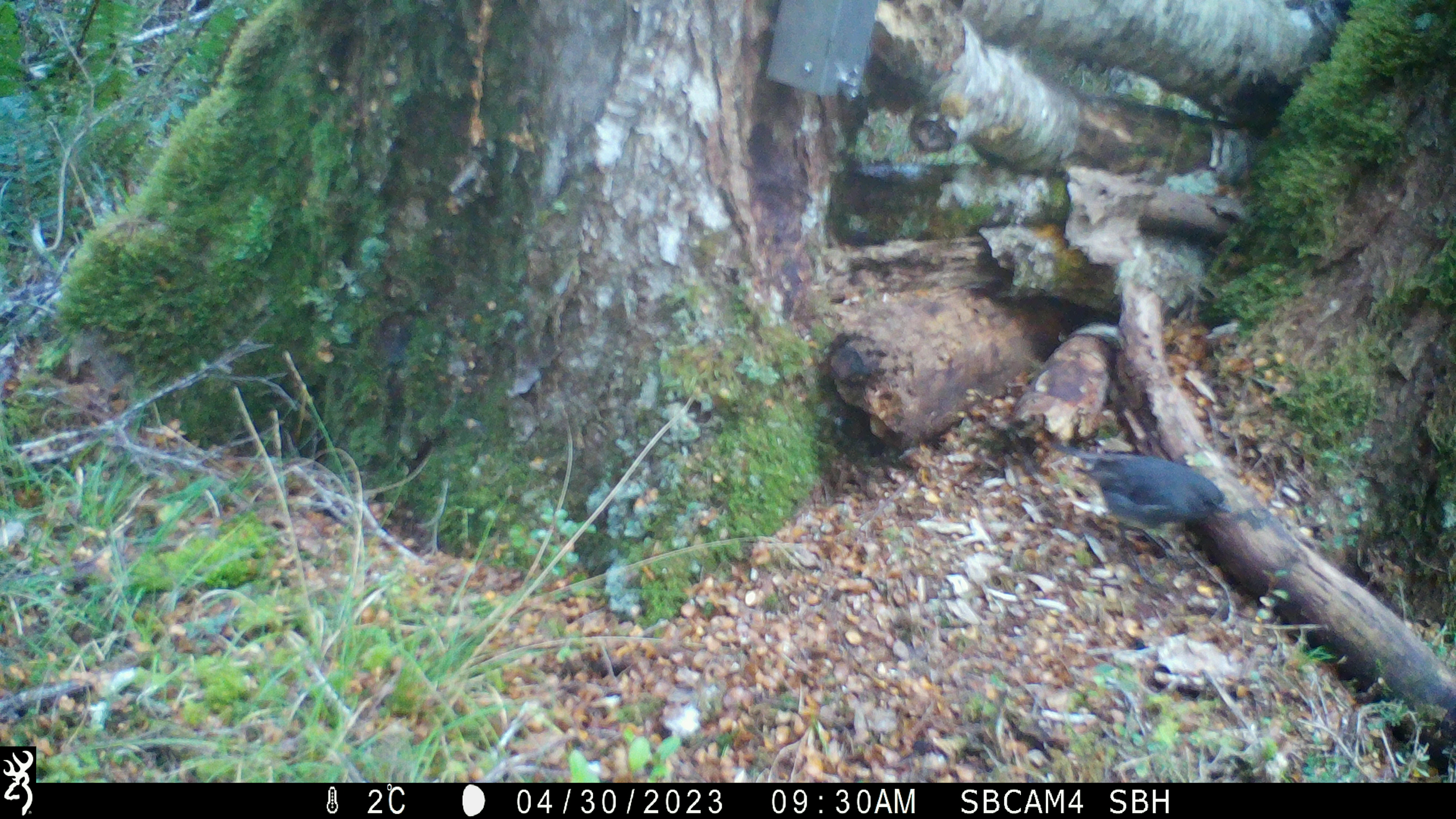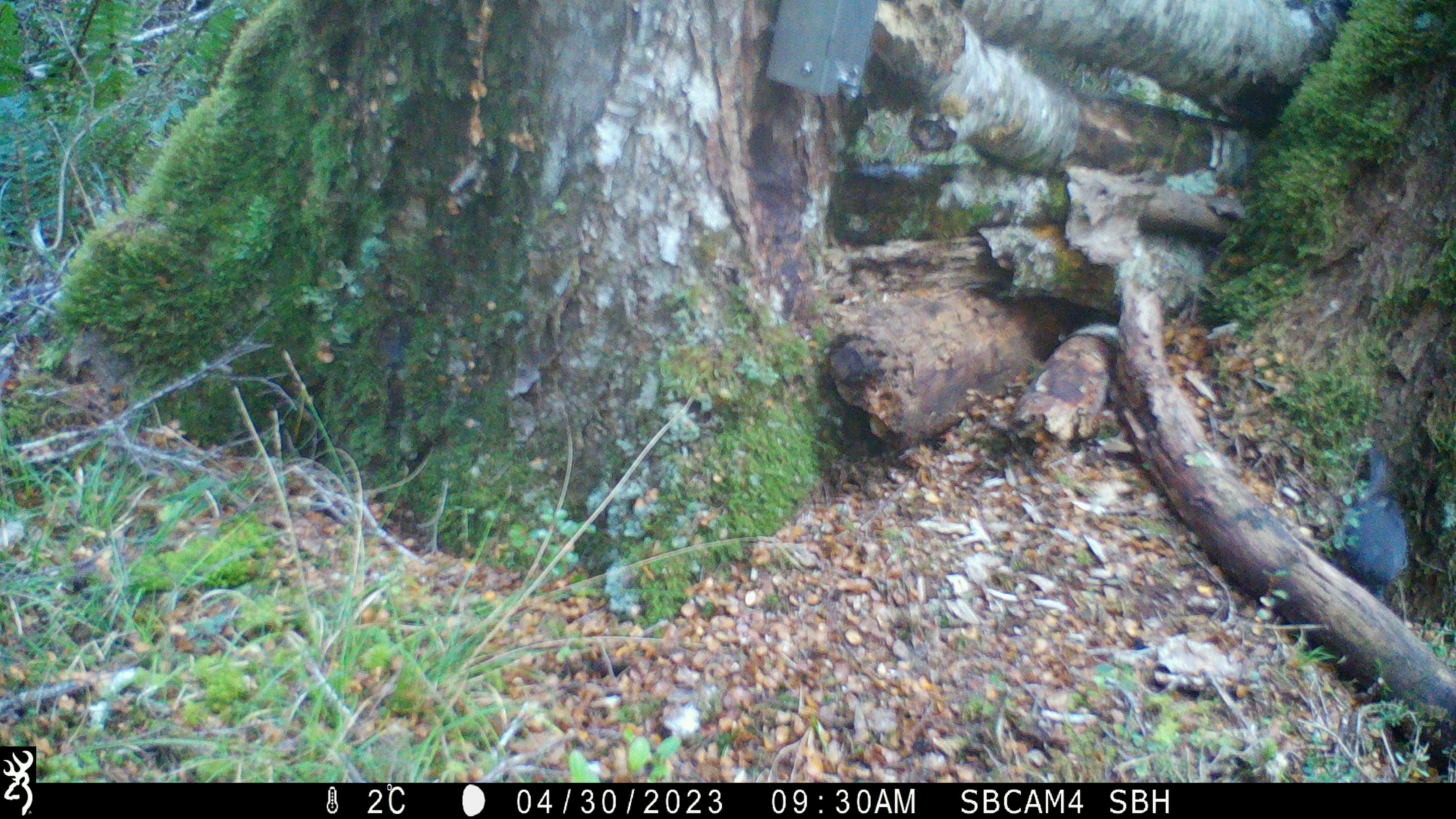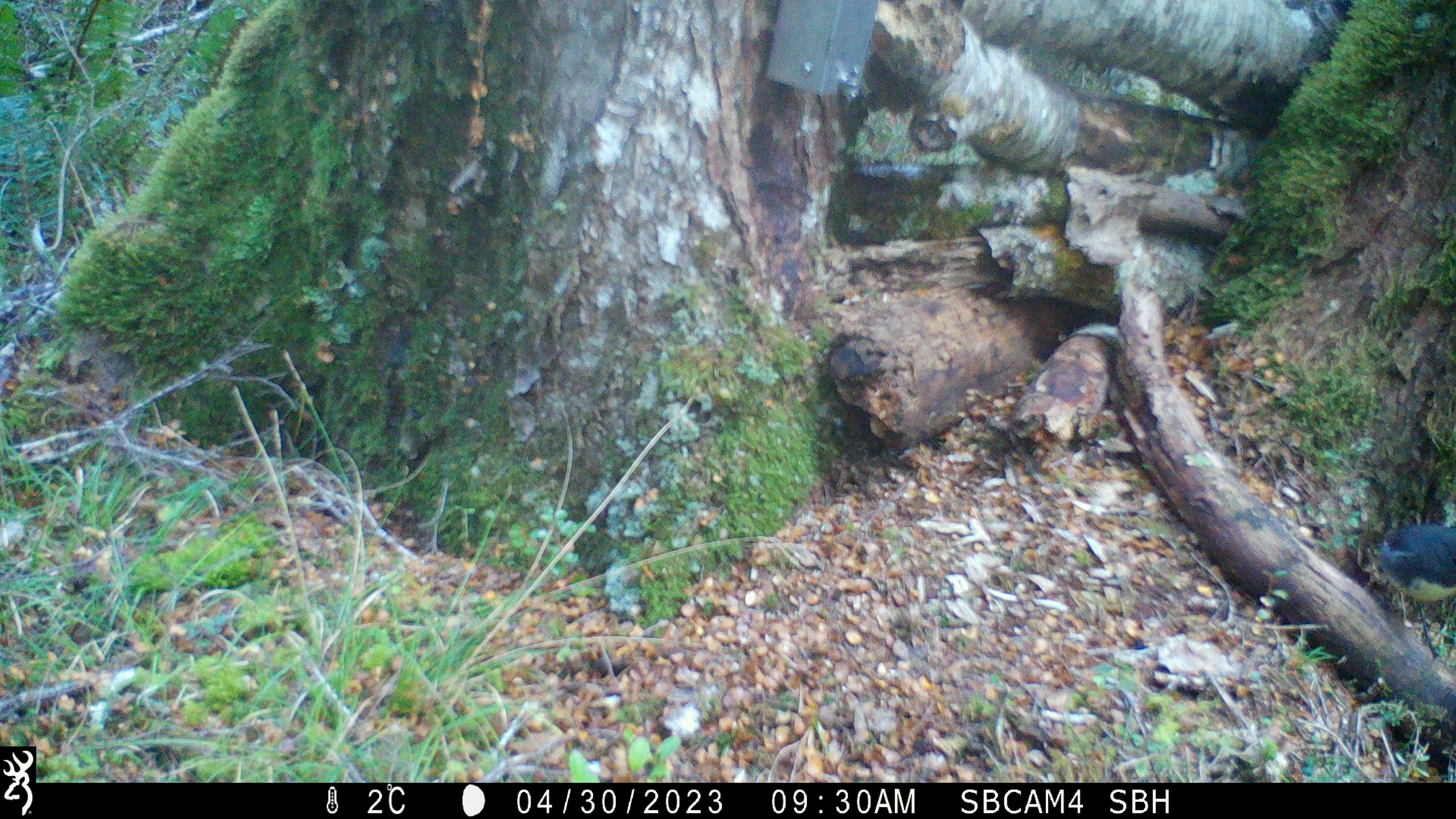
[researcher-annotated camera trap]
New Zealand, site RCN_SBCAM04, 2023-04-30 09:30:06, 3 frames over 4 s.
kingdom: Animalia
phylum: Chordata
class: Aves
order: Passeriformes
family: Petroicidae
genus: Petroica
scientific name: Petroica australis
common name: new zealand robin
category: robin